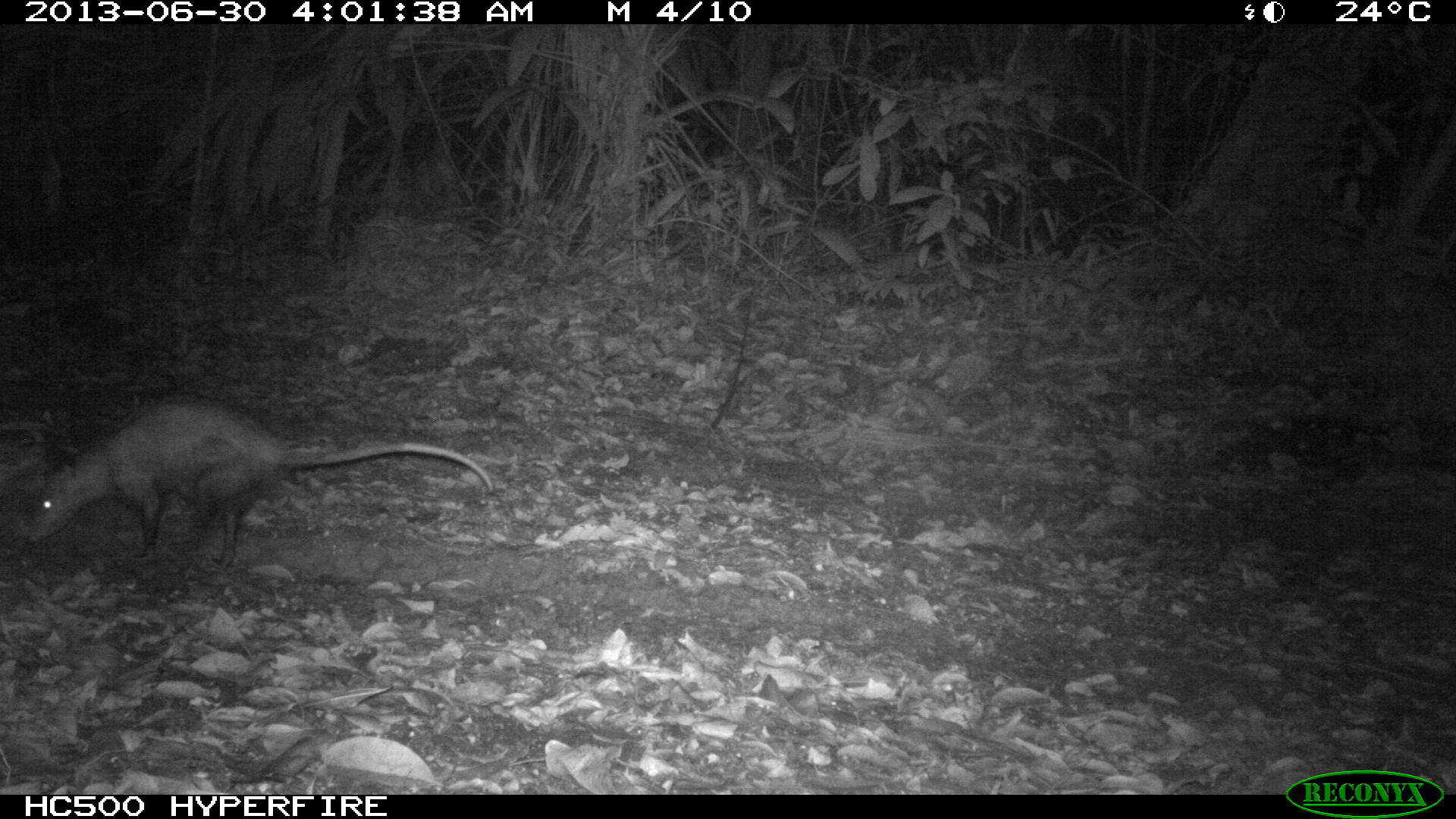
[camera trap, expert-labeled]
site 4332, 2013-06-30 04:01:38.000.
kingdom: Animalia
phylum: Chordata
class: Mammalia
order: Didelphimorphia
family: Didelphidae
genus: Didelphis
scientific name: Didelphis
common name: american opossums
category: didelphis sp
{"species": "didelphis sp (american opossums) (Didelphis)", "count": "1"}